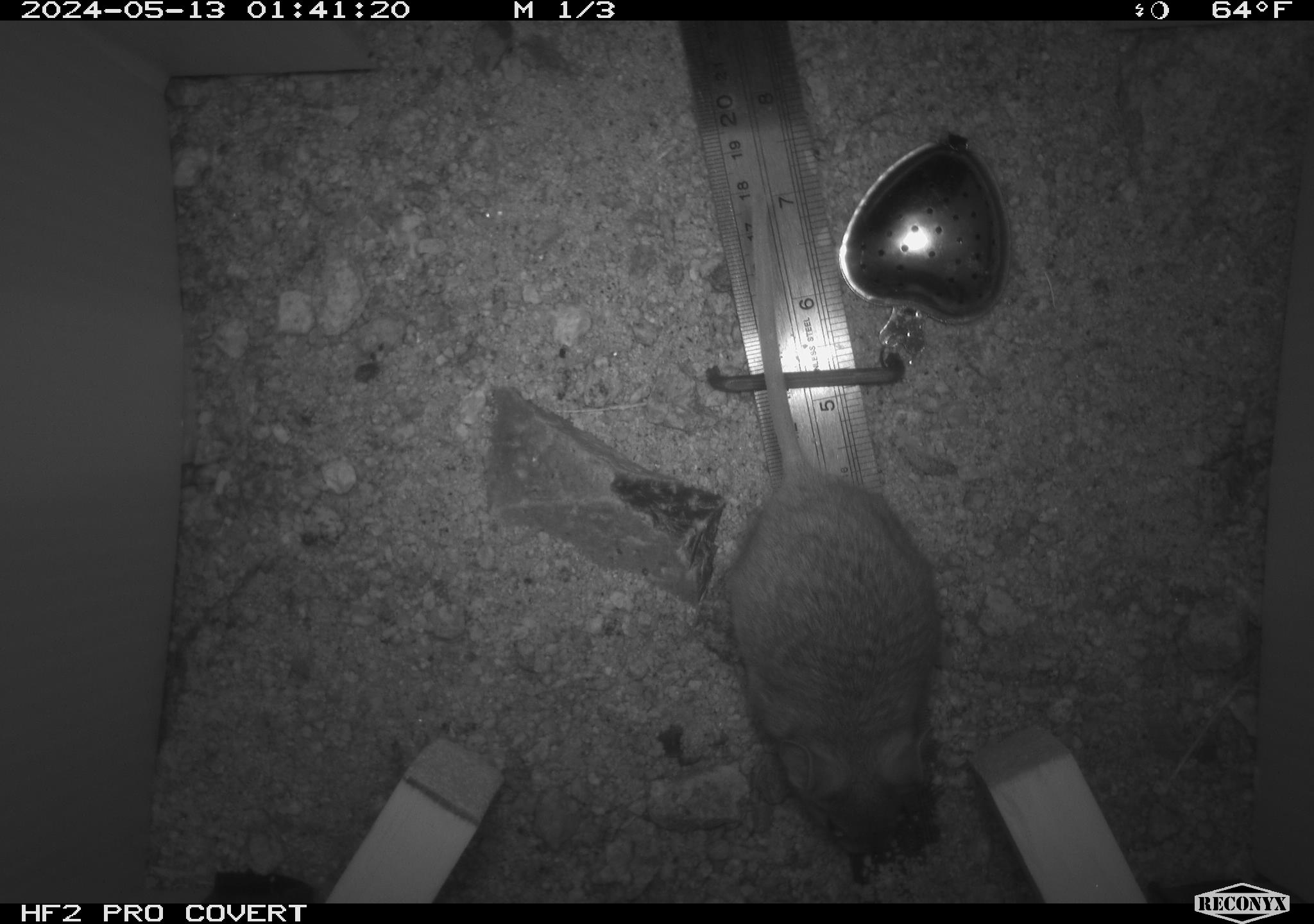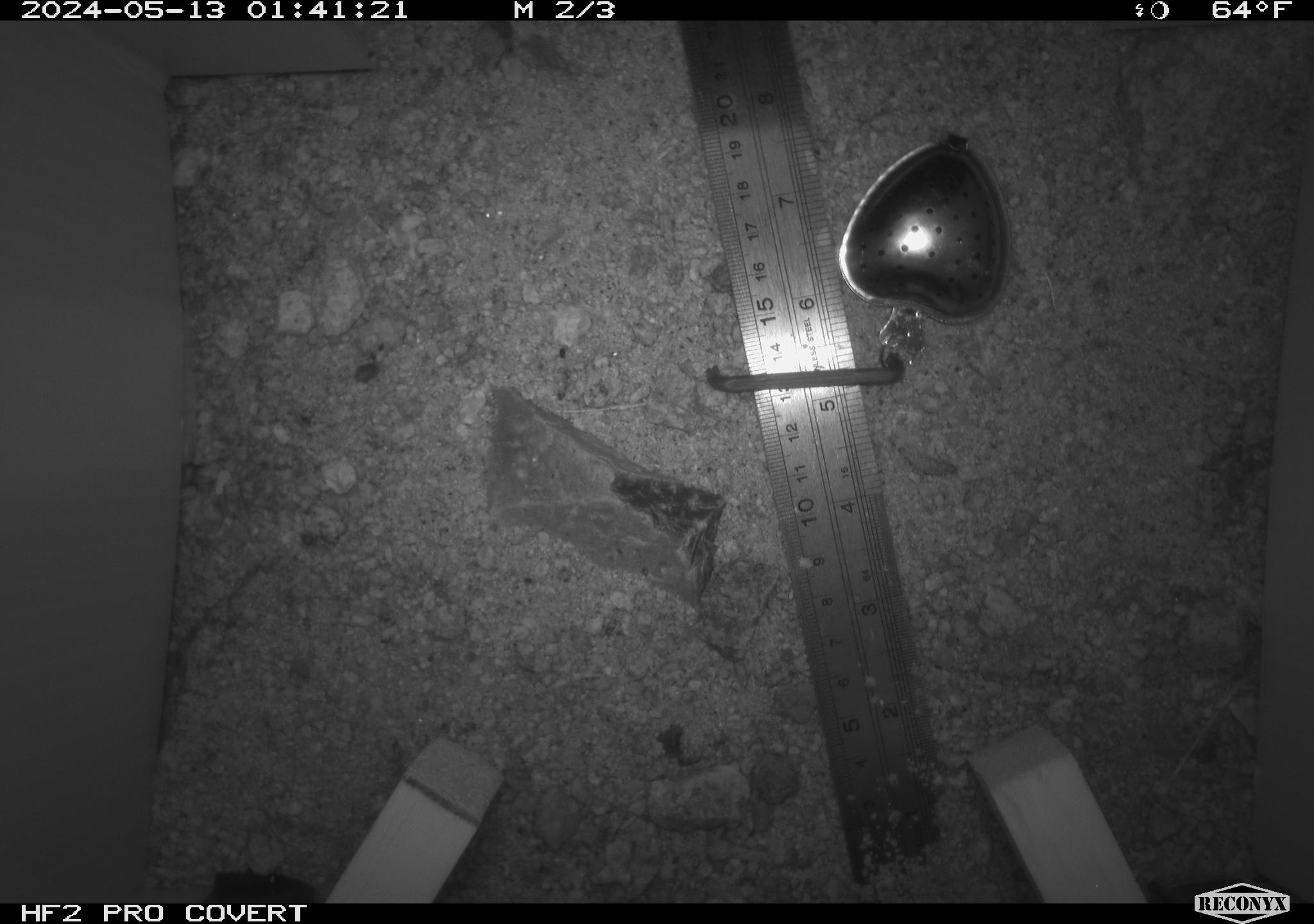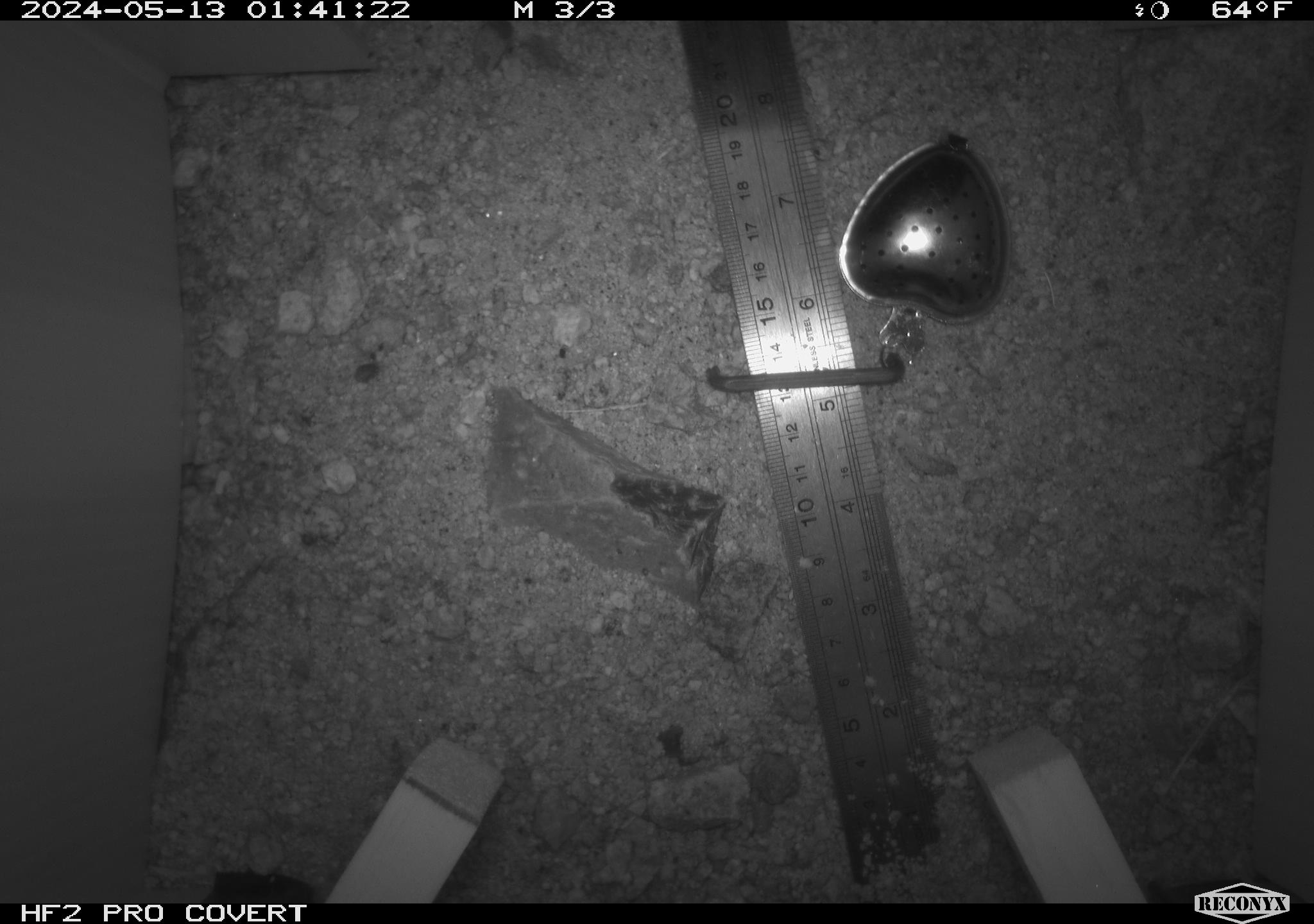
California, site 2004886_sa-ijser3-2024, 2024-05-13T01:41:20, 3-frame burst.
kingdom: Animalia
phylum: Chordata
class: Mammalia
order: Rodentia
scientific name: Rodentia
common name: mouse species